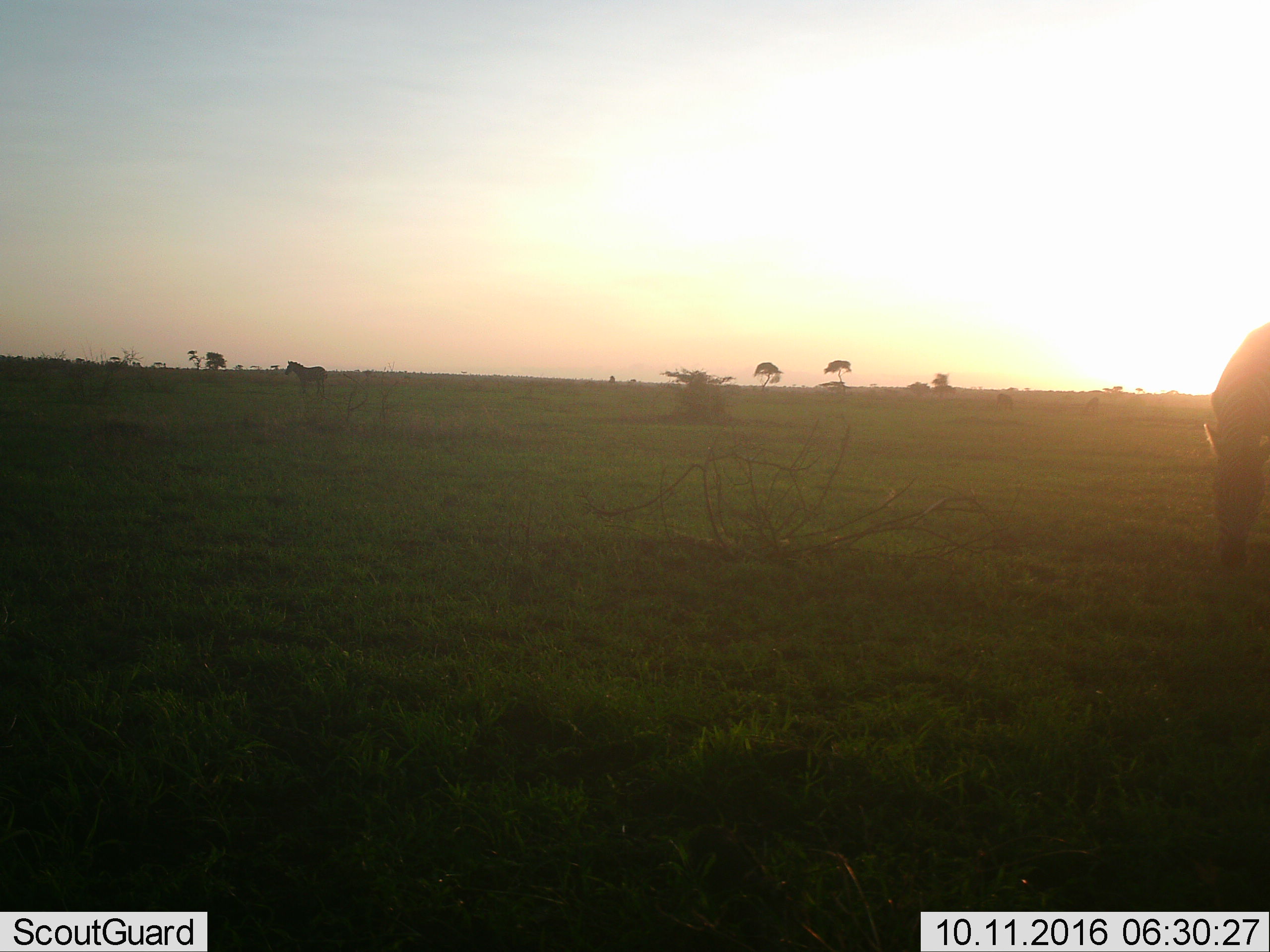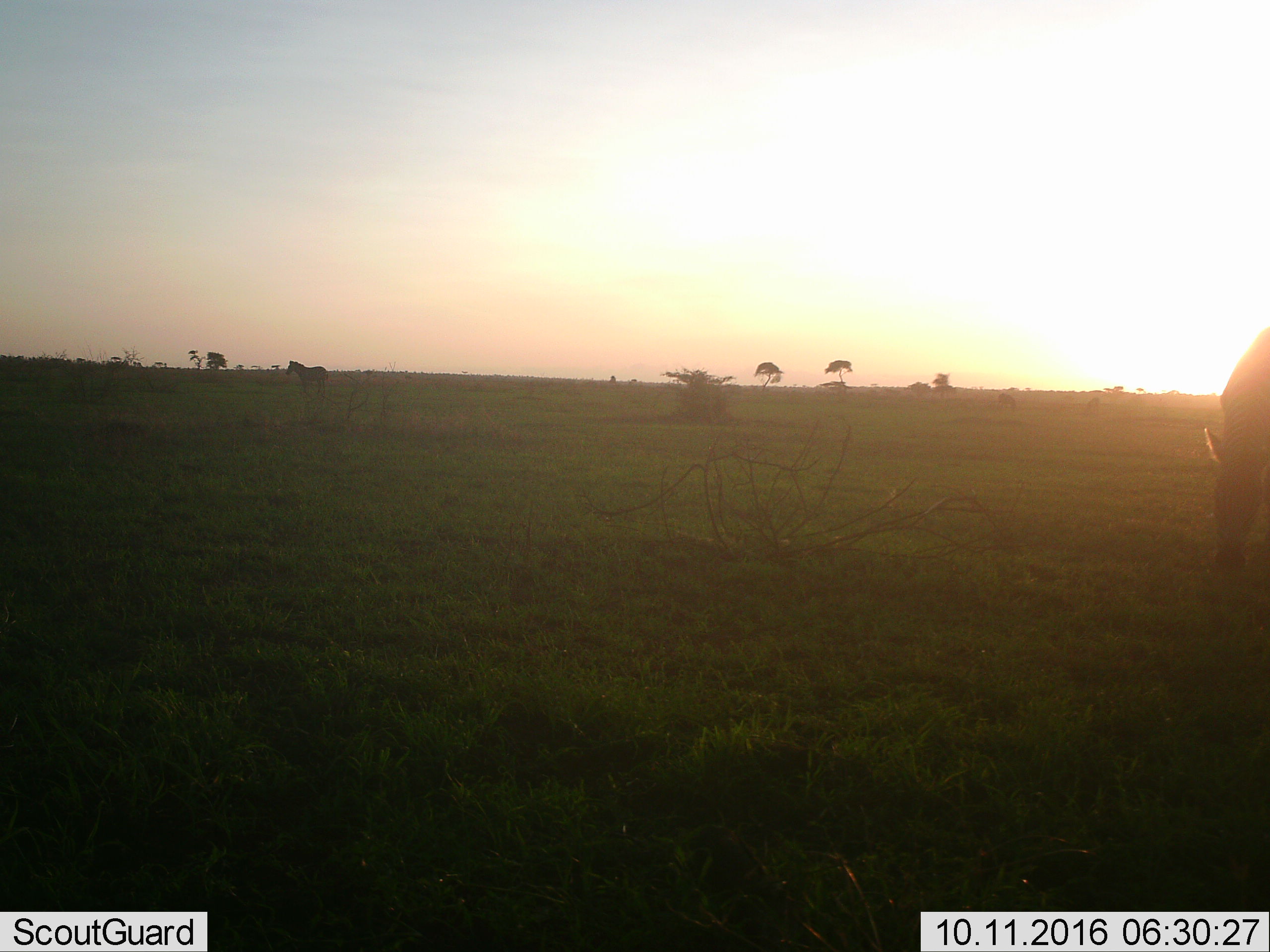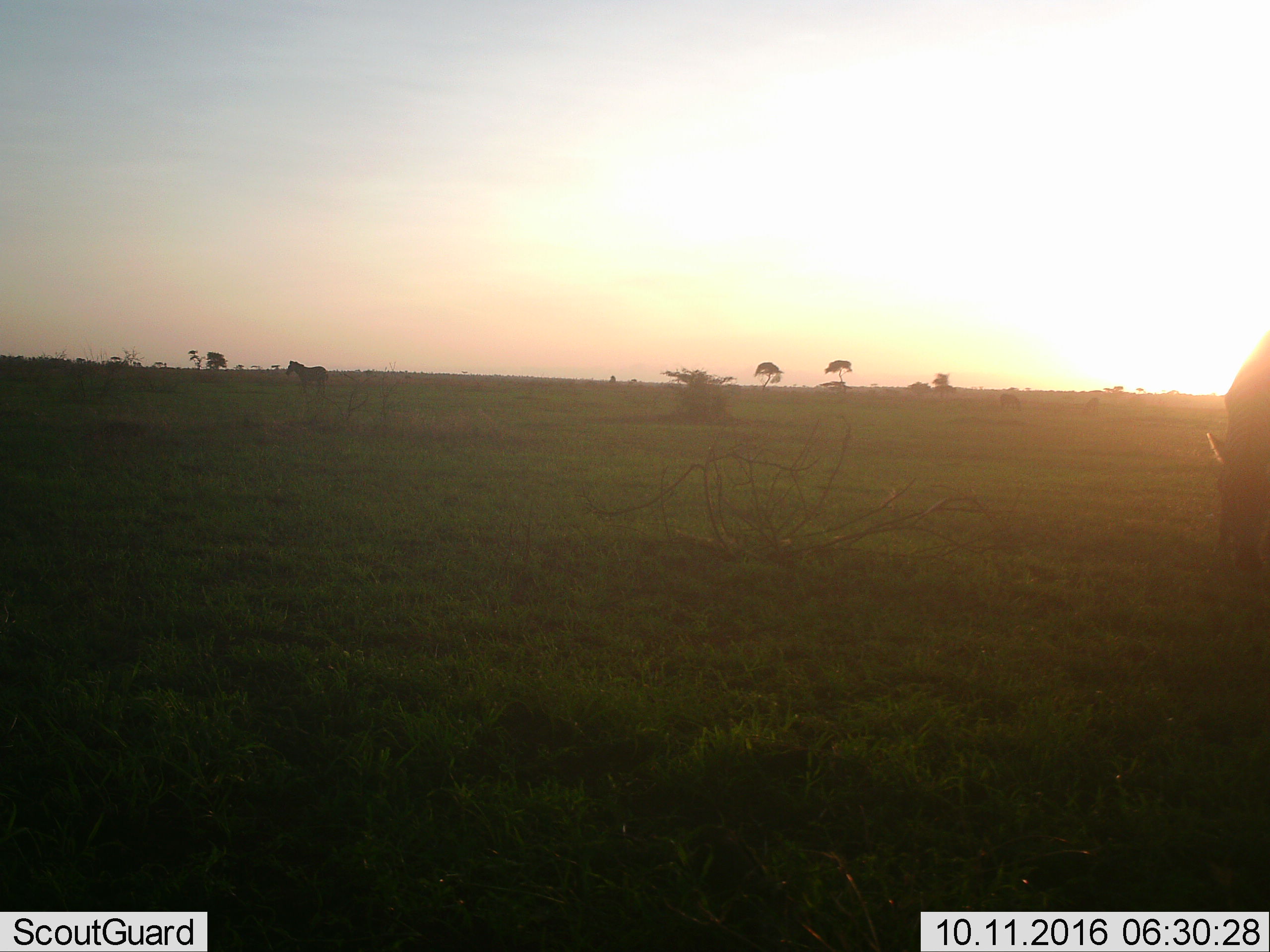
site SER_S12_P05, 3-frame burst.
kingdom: Animalia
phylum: Chordata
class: Mammalia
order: Perissodactyla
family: Equidae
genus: Equus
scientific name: Equus quagga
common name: plains zebra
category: zebraplains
Zebraplains (plains zebra) (Equus quagga), count 2. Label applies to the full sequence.